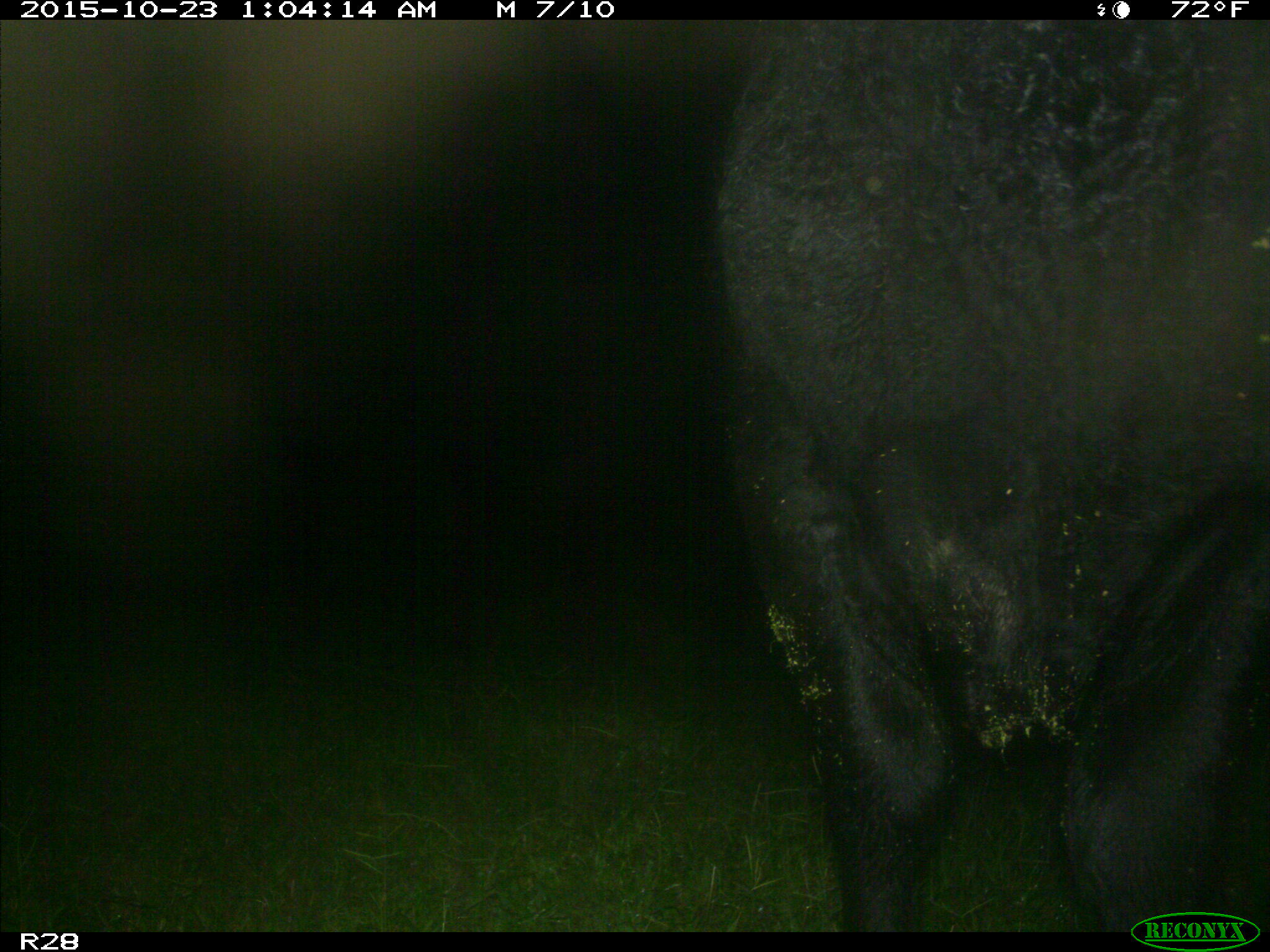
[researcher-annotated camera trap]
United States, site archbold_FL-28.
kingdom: Animalia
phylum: Chordata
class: Mammalia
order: Artiodactyla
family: Bovidae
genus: Bos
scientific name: Bos taurus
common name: domestic cow